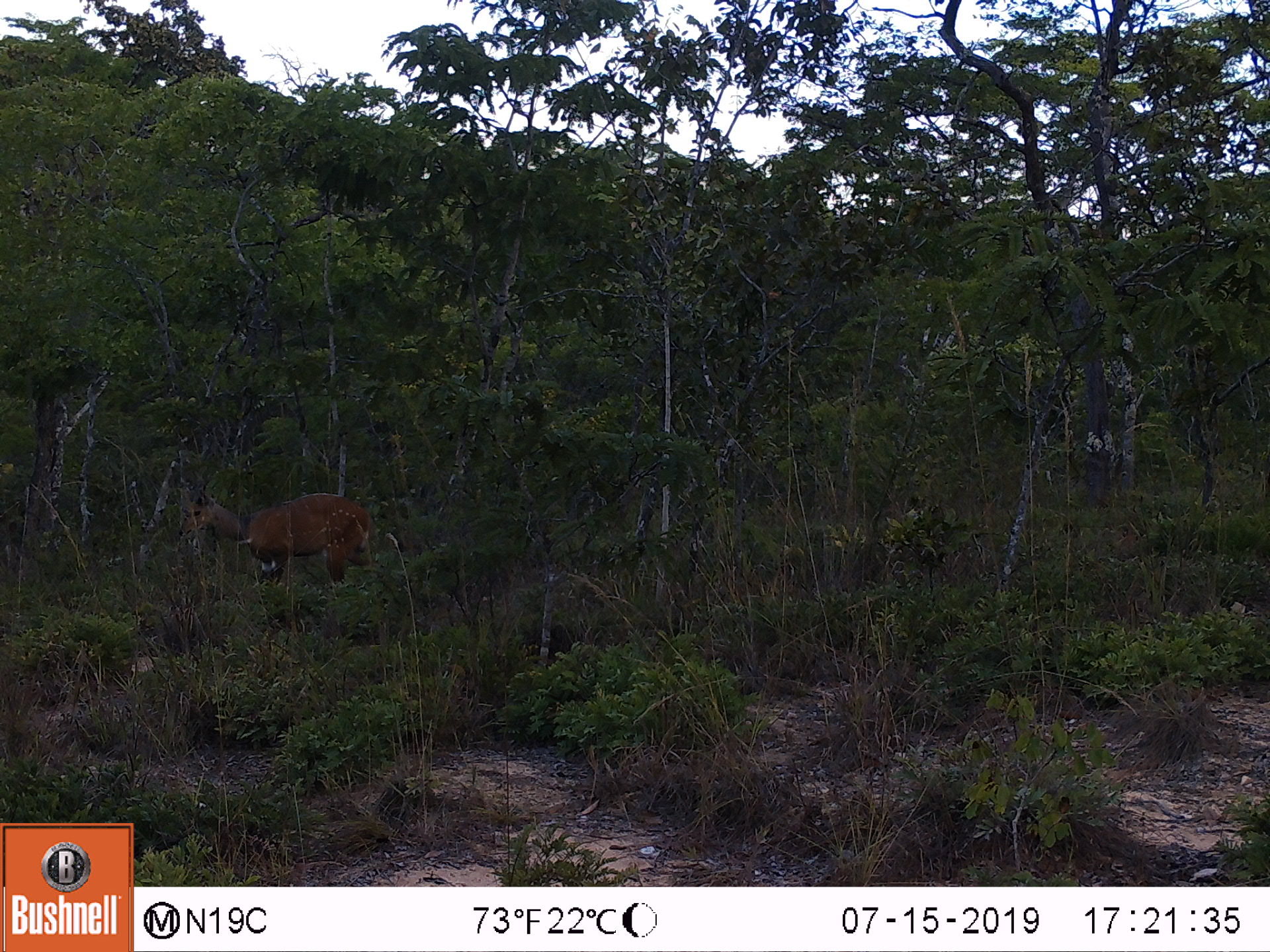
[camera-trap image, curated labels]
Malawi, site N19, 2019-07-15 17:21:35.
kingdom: Animalia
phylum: Chordata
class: Mammalia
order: Artiodactyla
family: Bovidae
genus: Tragelaphus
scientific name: Tragelaphus sylvaticus sylvaticus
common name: cape bushbuck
Cape bushbuck (Tragelaphus sylvaticus sylvaticus), count 1.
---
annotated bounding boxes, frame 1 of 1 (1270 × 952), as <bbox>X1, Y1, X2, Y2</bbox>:
cape bushbuck: <bbox>174, 479, 390, 600</bbox>